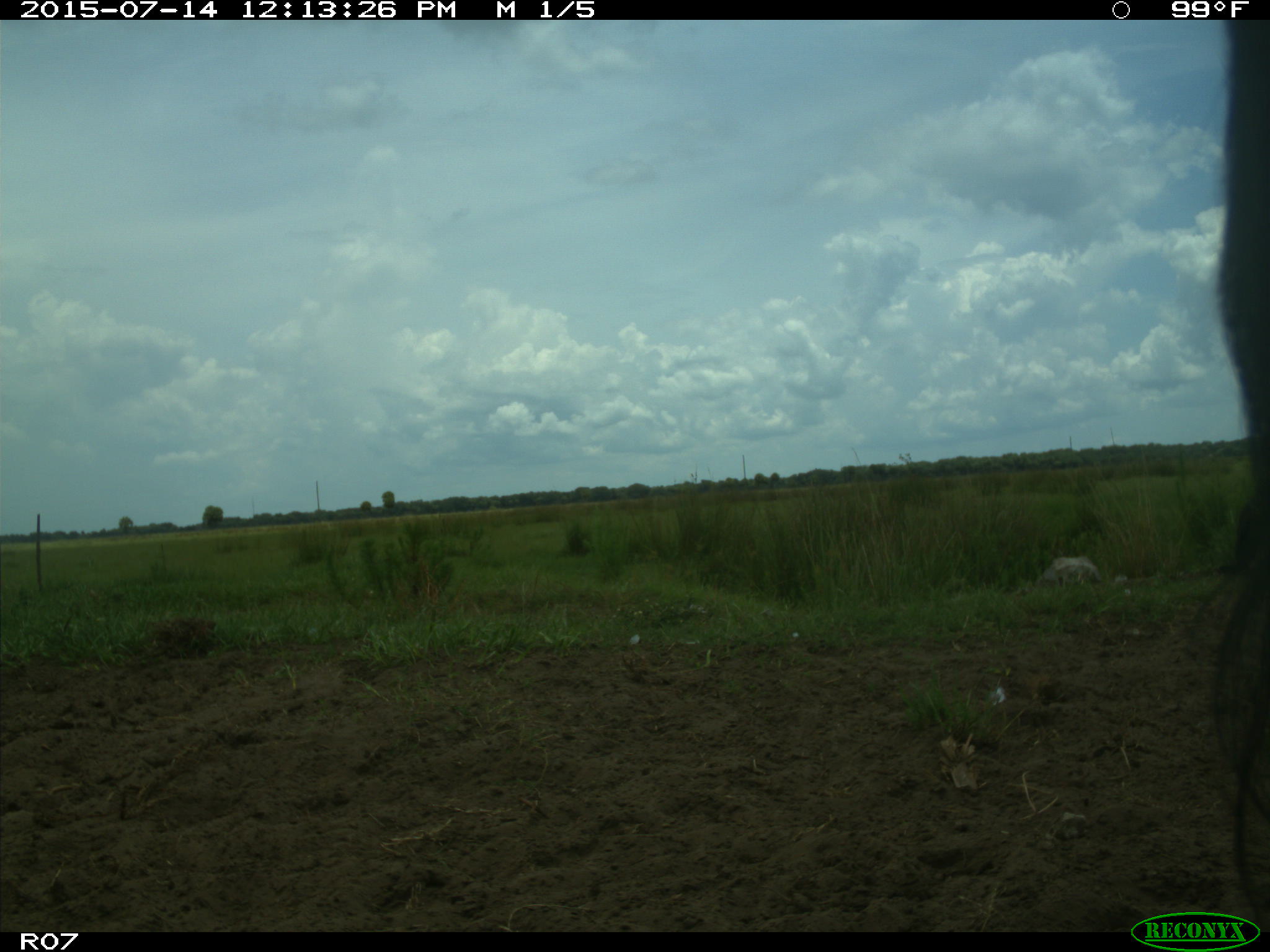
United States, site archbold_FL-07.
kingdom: Animalia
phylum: Chordata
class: Mammalia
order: Artiodactyla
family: Bovidae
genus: Bos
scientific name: Bos taurus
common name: domestic cow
Bos taurus (domestic cow).